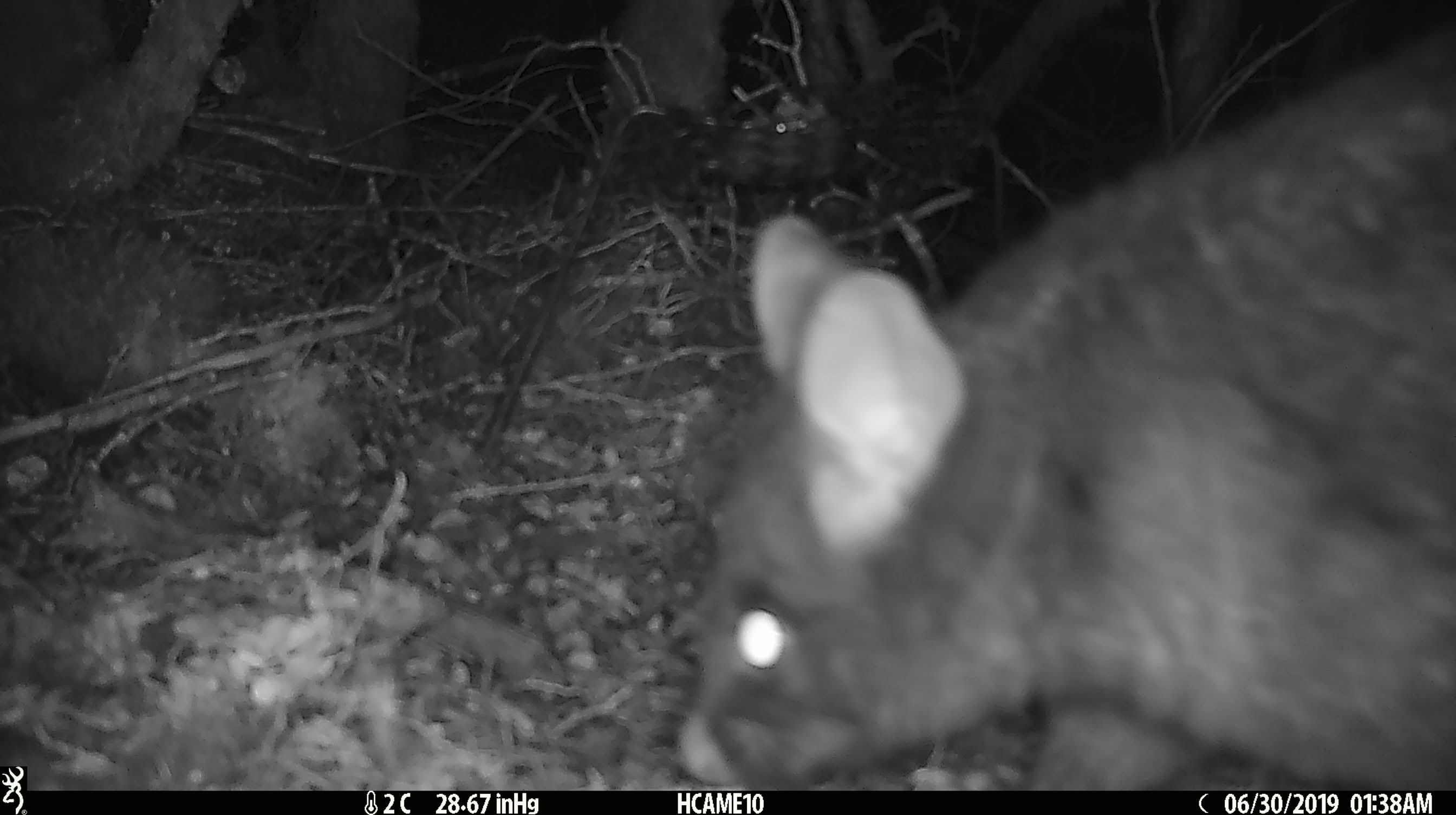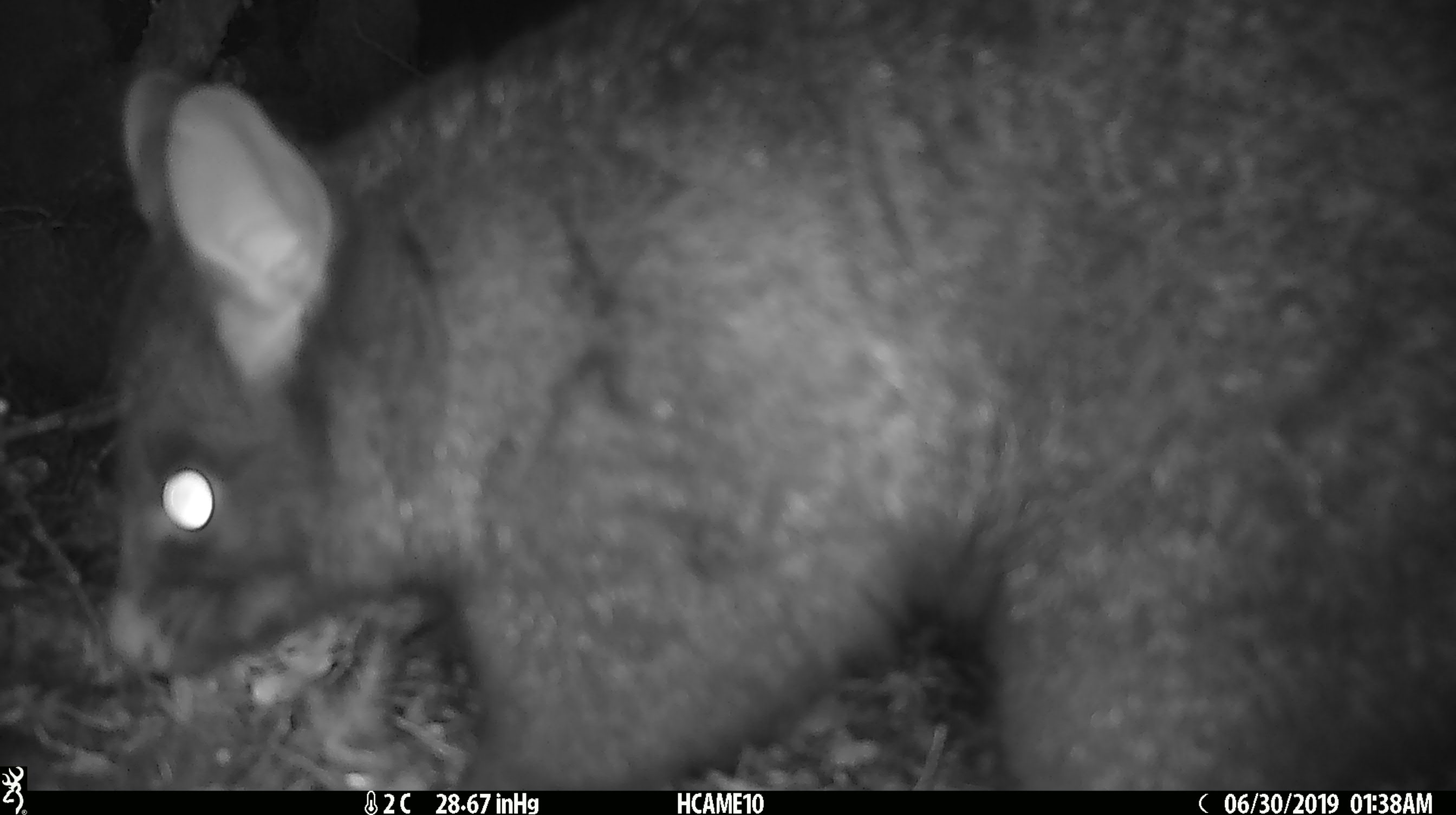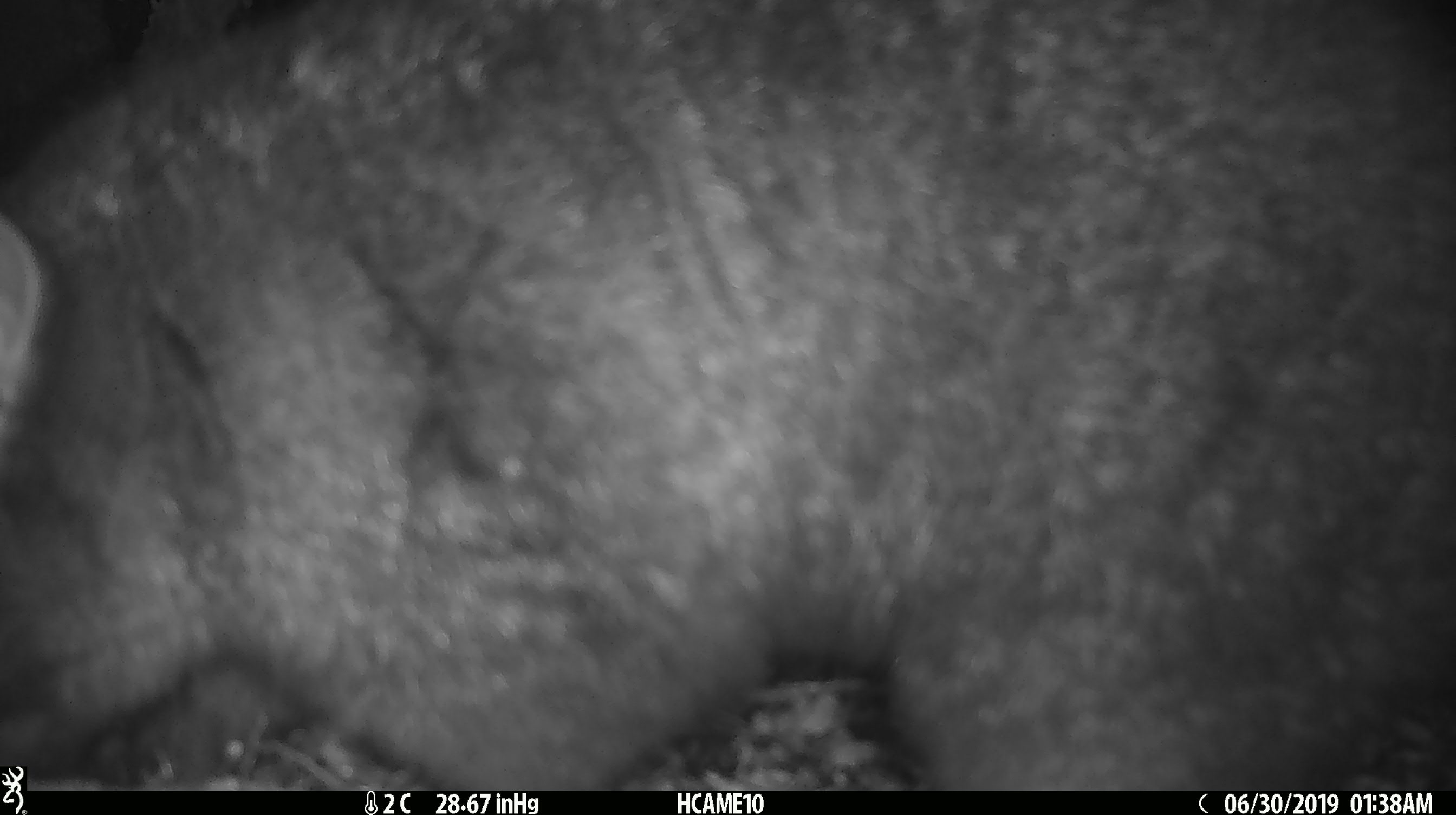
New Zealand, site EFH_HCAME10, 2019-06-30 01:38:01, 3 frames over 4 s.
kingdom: Animalia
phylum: Chordata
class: Mammalia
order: Diprotodontia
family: Phalangeridae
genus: Trichosurus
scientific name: Trichosurus vulpecula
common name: common brushtail possum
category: possum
Possum (common brushtail possum) (Trichosurus vulpecula).